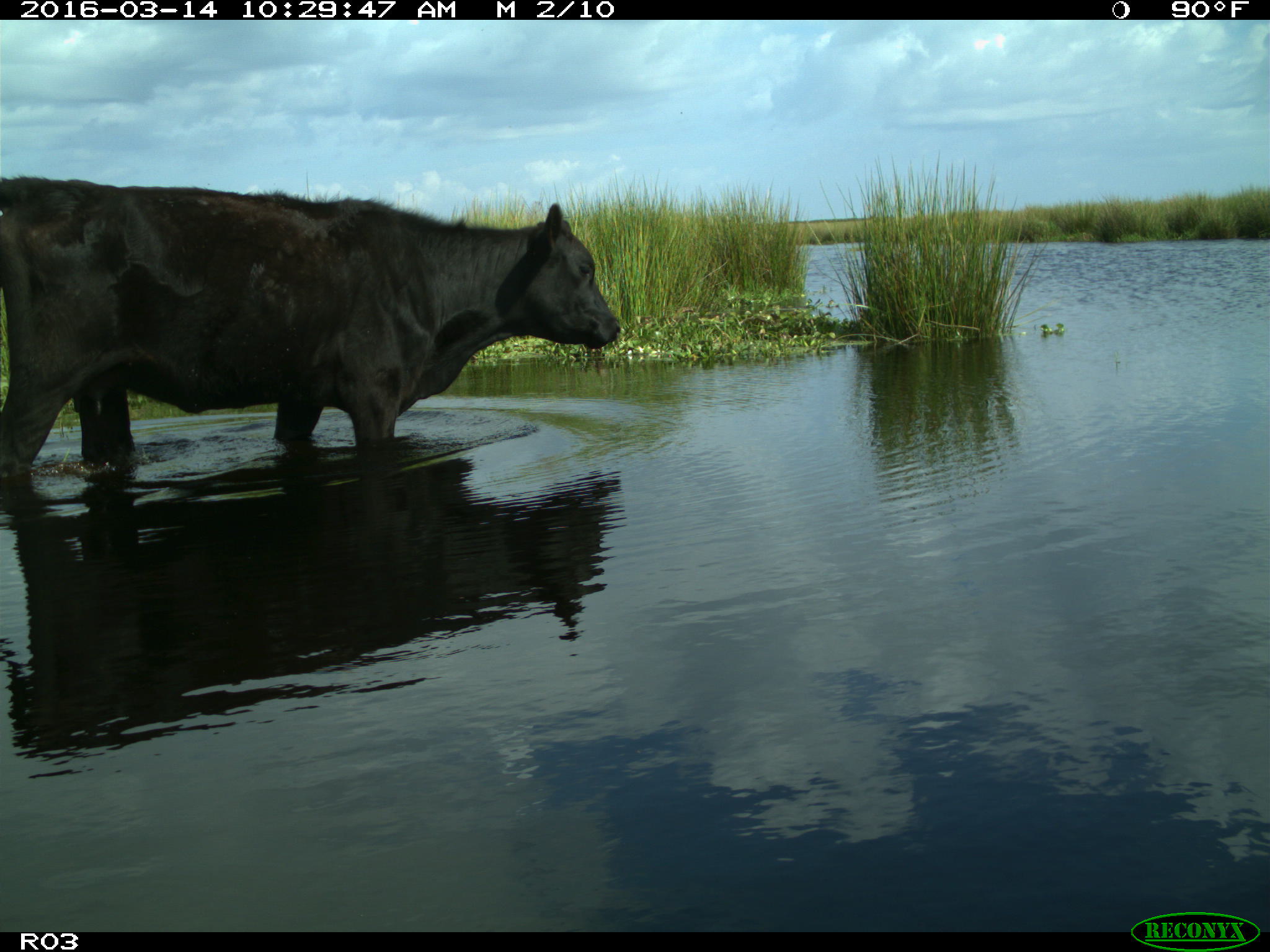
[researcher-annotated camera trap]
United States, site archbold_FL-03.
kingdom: Animalia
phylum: Chordata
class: Mammalia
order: Artiodactyla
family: Bovidae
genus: Bos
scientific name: Bos taurus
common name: domestic cow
Bos taurus (domestic cow).